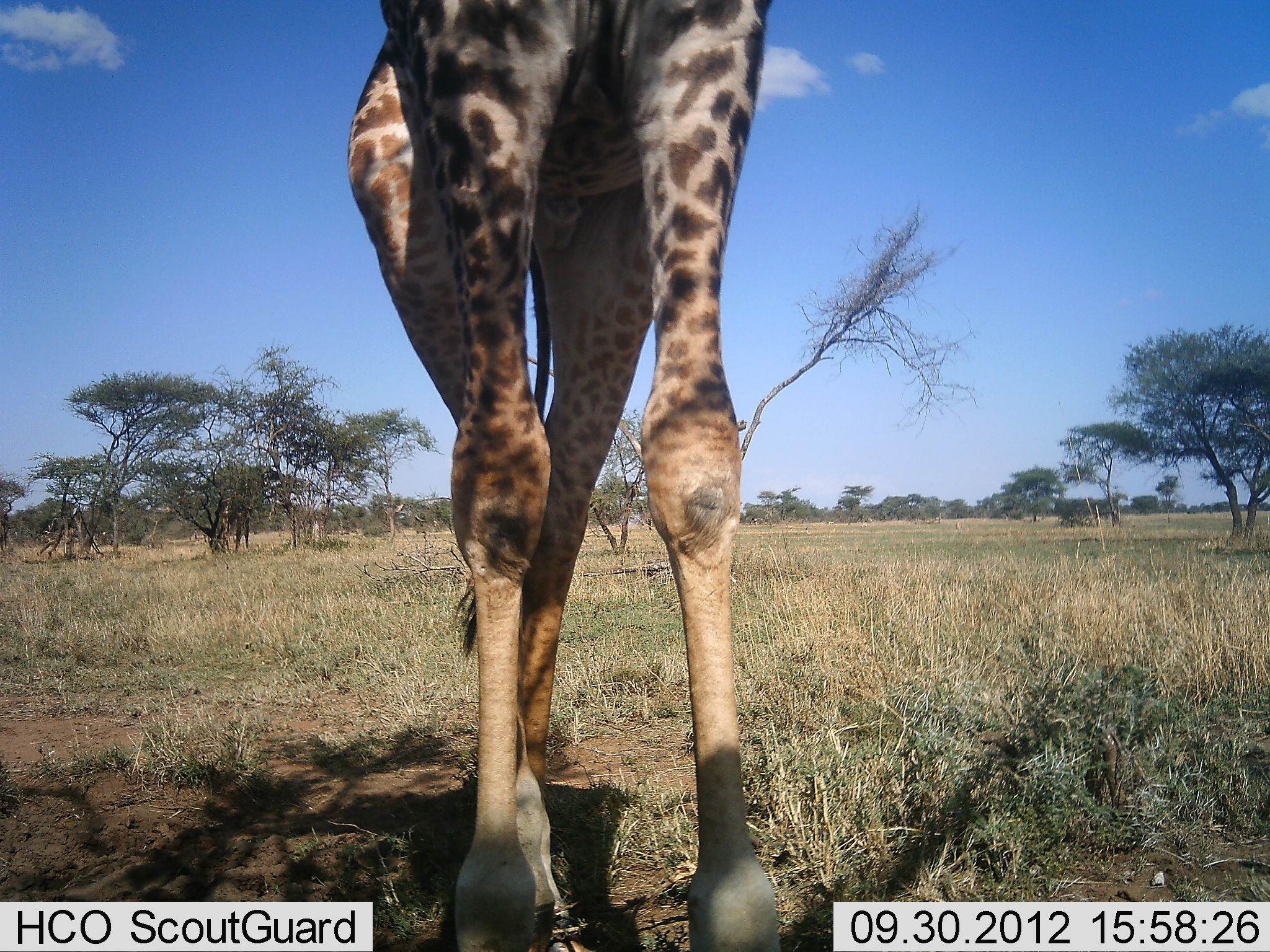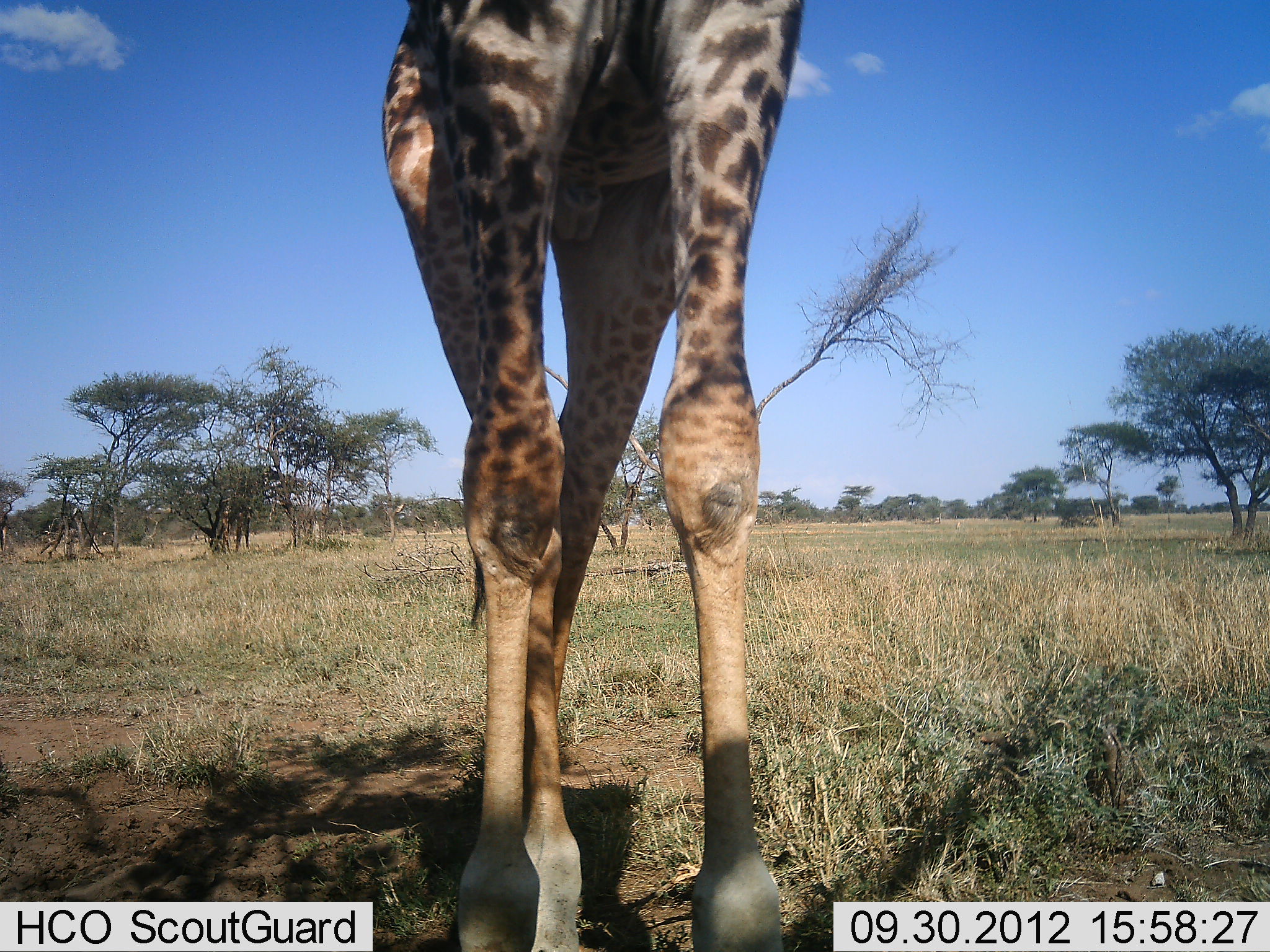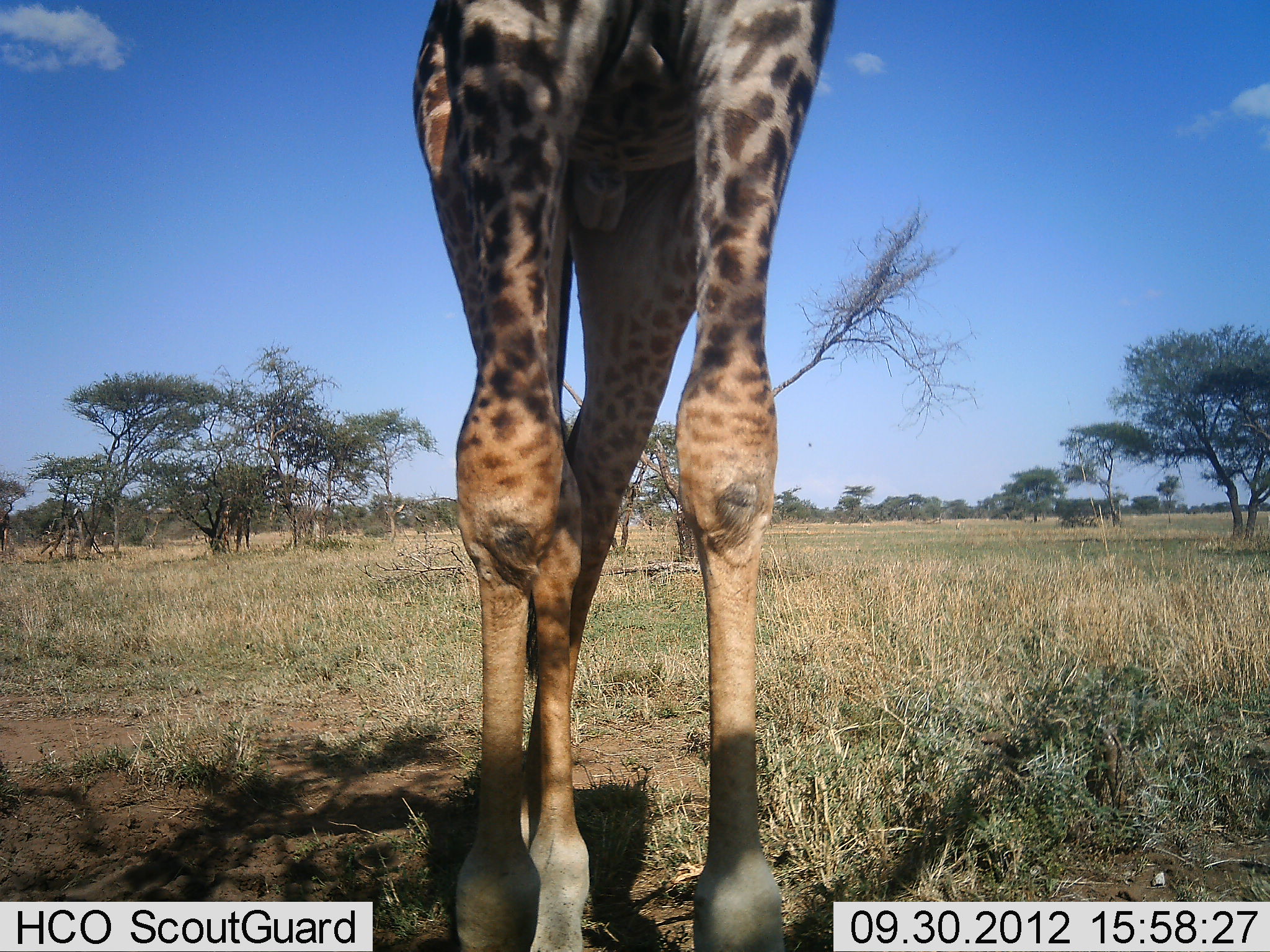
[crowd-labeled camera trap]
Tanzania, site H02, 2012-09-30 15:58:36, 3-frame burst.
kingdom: Animalia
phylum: Chordata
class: Mammalia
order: Artiodactyla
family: Giraffidae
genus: Giraffa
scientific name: Giraffa camelopardalis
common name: giraffe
Giraffe (Giraffa camelopardalis), count 1. Behavior (volunteer vote fractions): standing 80%, resting 0%, moving 10%, interacting 0%. Young present (vote fraction): 0%. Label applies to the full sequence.